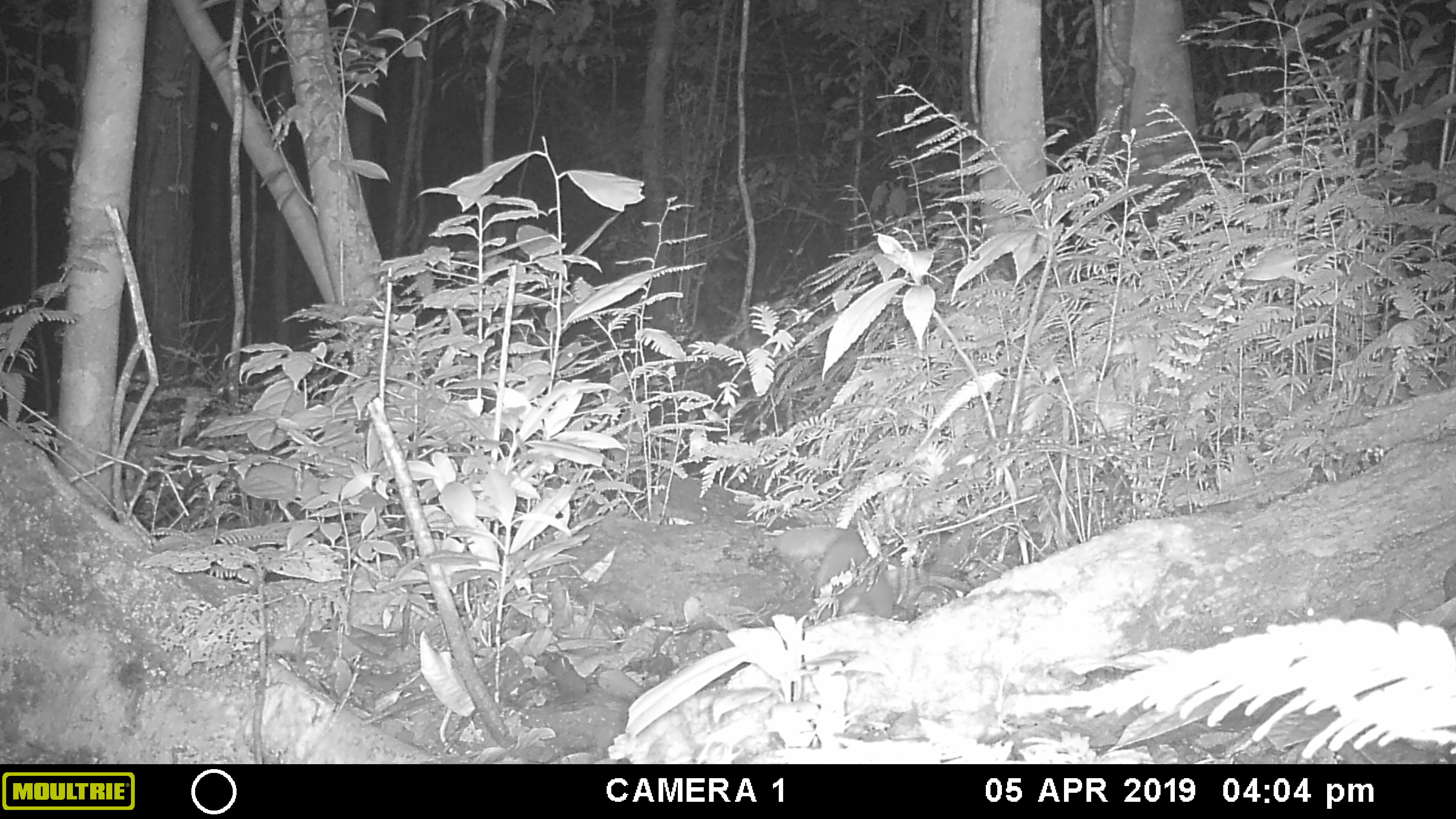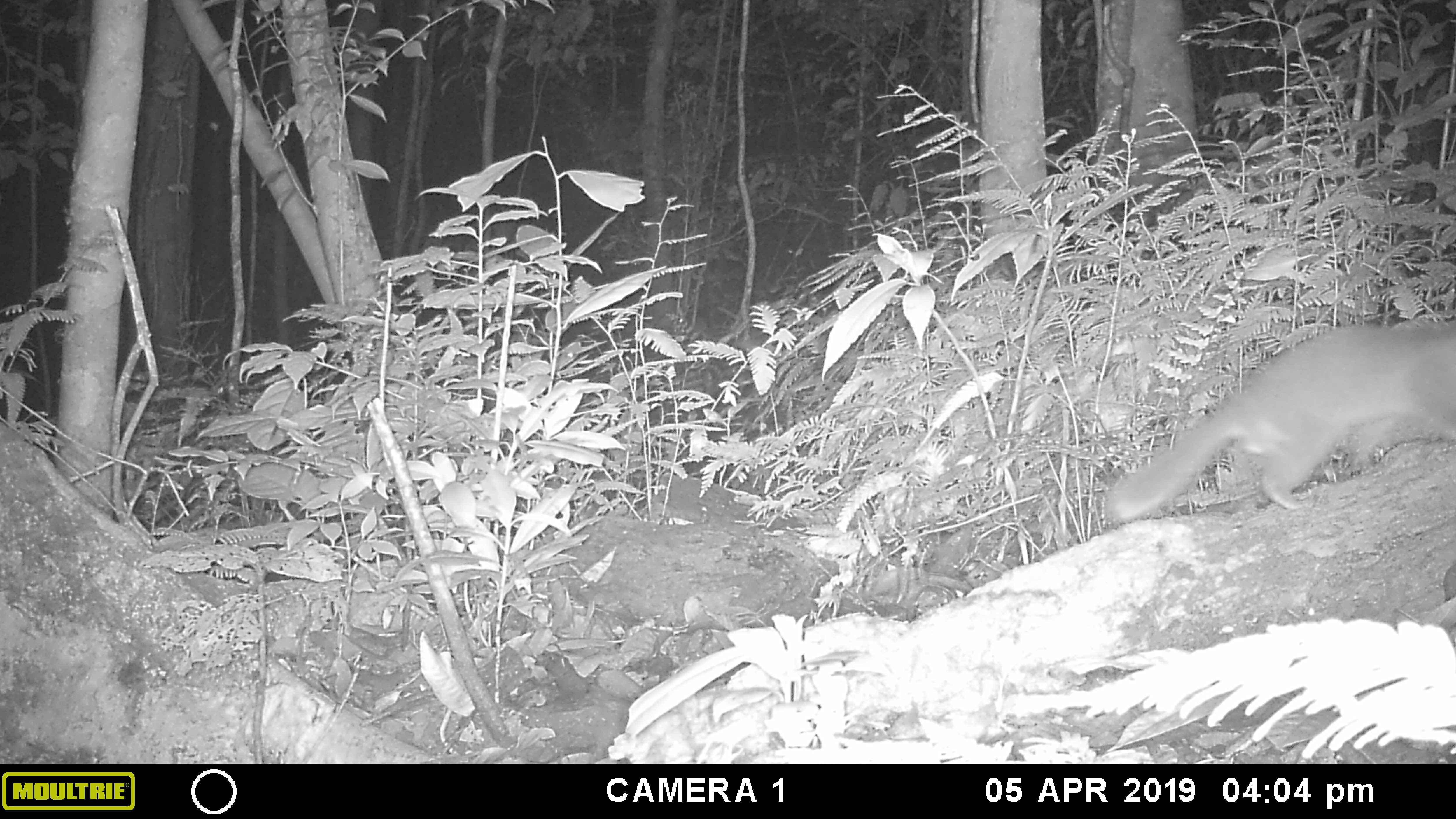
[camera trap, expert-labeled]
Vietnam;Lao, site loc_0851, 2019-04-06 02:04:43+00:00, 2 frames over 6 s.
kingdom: Animalia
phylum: Chordata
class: Mammalia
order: Carnivora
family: Mustelidae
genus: Melogale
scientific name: Melogale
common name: ferret badger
Ferret badger (Melogale). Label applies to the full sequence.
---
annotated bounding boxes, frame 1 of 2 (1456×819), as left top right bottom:
ferret badger: 764 524 894 626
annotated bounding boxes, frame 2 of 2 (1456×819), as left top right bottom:
ferret badger: 1102 314 1456 523